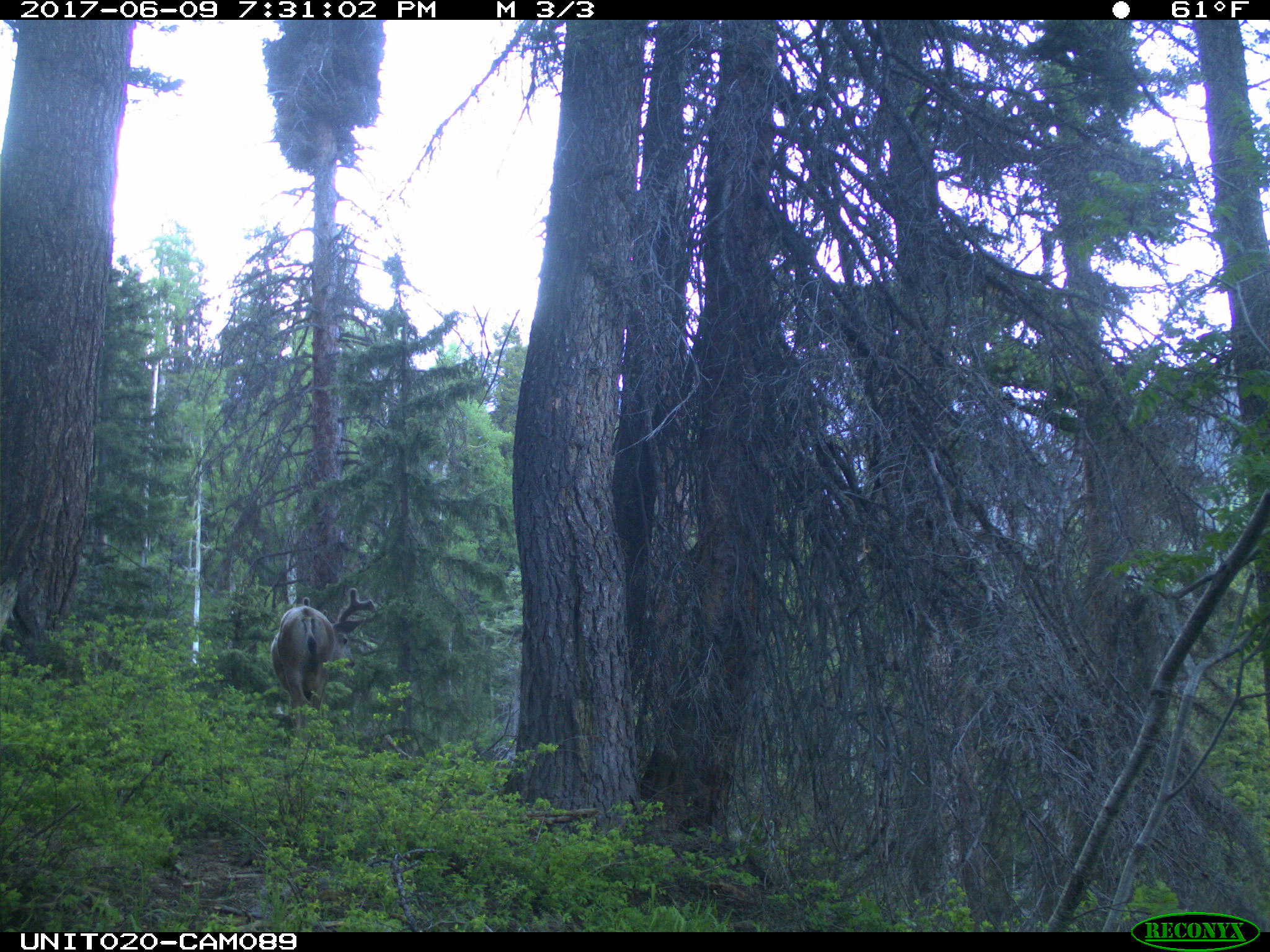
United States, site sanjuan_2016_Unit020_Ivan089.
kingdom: Animalia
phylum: Chordata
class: Mammalia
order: Artiodactyla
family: Cervidae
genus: Odocoileus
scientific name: Odocoileus hemionus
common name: mule deer